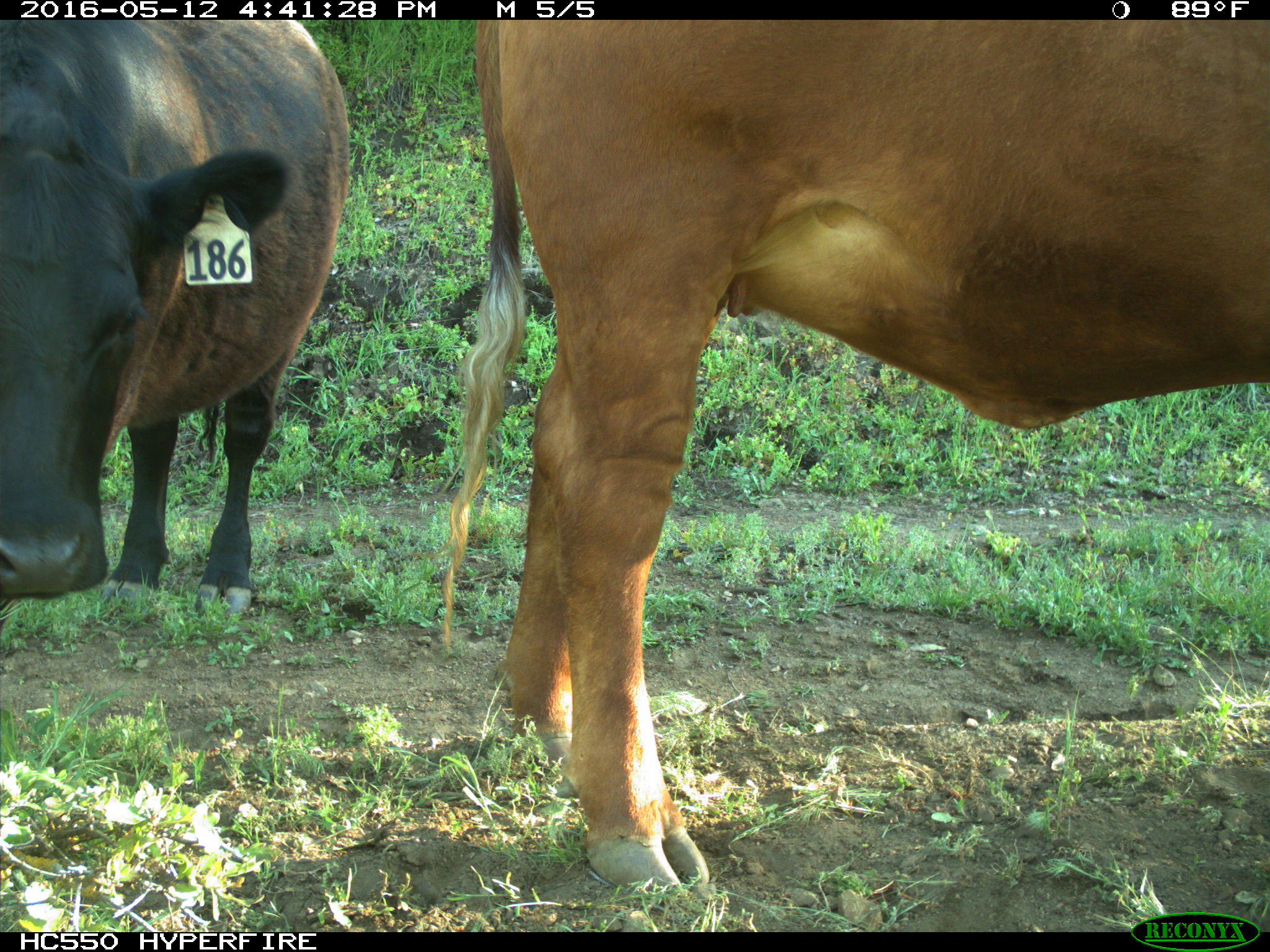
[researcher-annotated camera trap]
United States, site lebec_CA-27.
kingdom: Animalia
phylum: Chordata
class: Mammalia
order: Artiodactyla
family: Bovidae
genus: Bos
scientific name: Bos taurus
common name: domestic cow